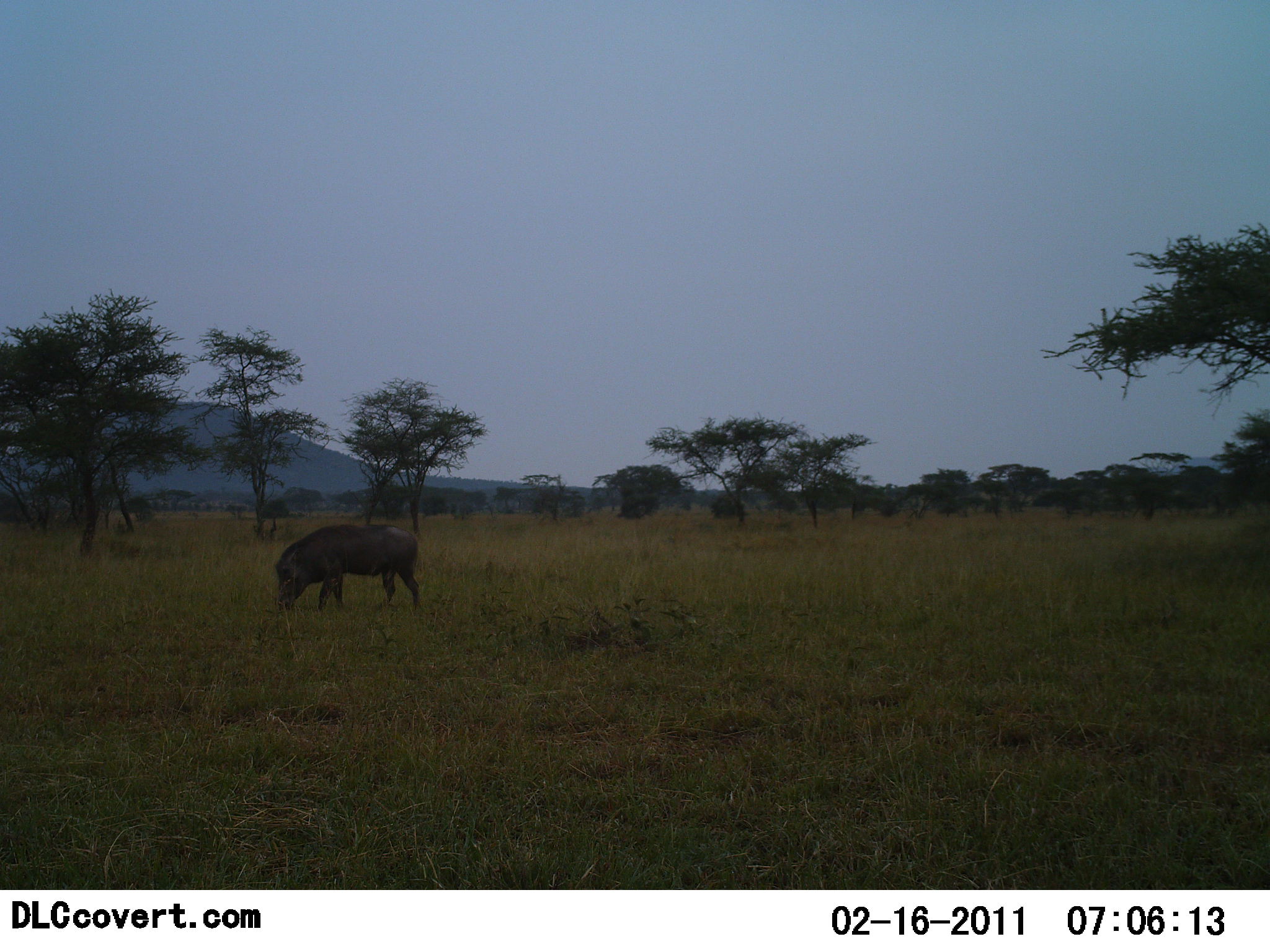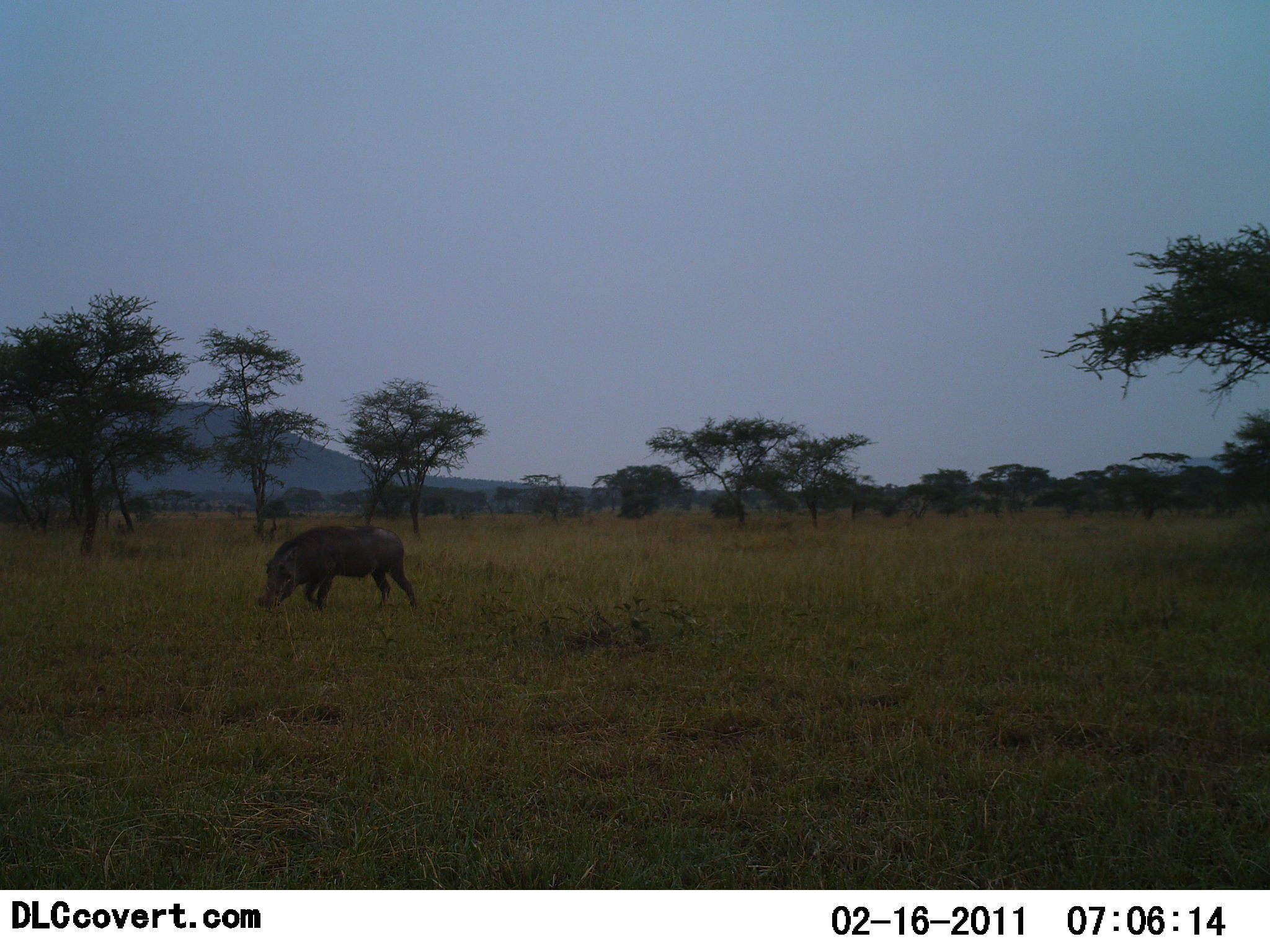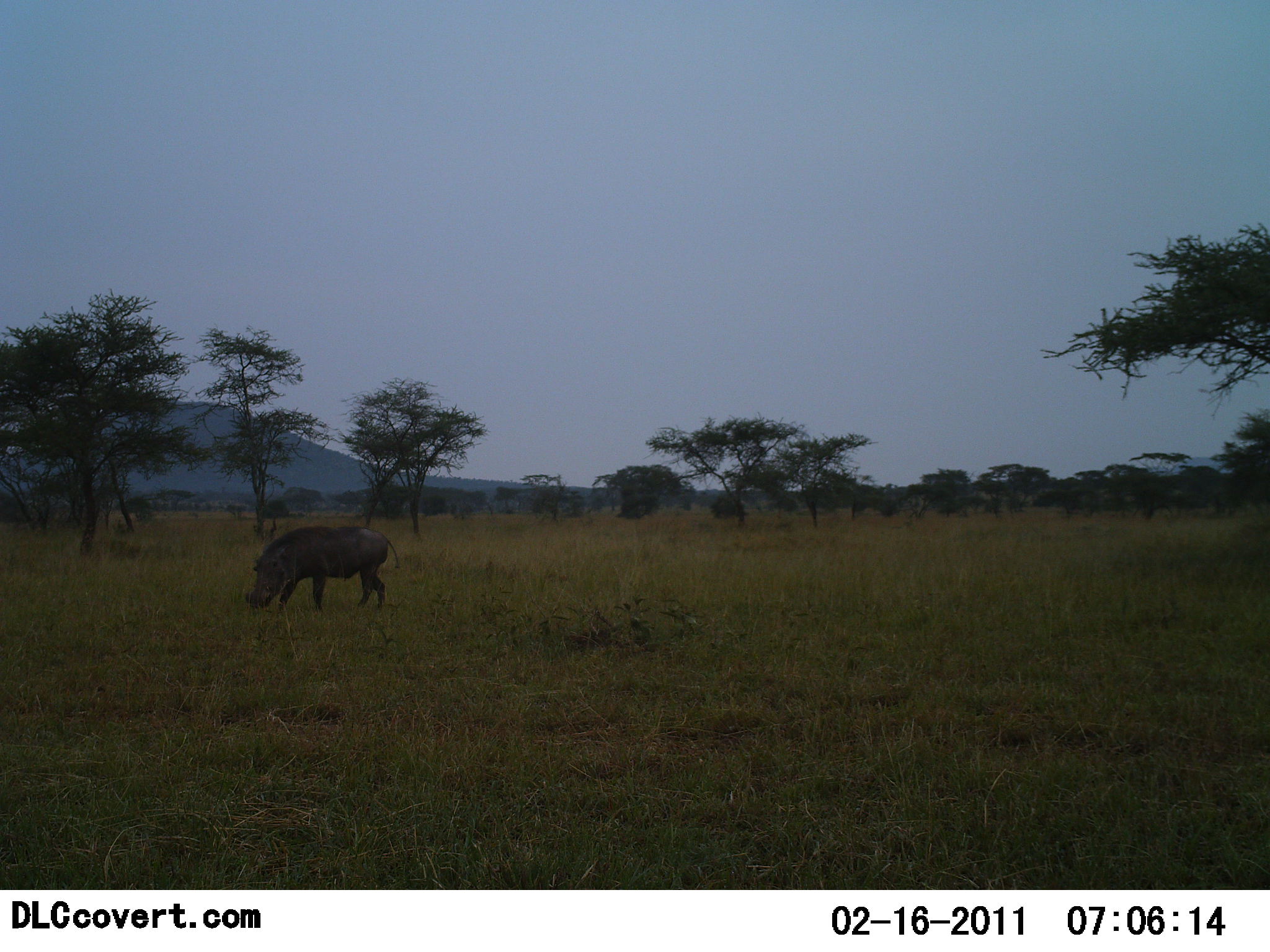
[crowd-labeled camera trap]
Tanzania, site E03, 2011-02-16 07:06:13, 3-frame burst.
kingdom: Animalia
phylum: Chordata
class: Mammalia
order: Artiodactyla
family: Suidae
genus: Phacochoerus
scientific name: Phacochoerus africanus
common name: warthog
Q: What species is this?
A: Warthog (Phacochoerus africanus).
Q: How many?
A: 1.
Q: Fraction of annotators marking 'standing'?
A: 10%.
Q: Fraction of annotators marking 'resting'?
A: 0%.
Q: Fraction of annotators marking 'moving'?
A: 30%.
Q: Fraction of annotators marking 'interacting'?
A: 0%.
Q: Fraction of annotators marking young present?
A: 0%.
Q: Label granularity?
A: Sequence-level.